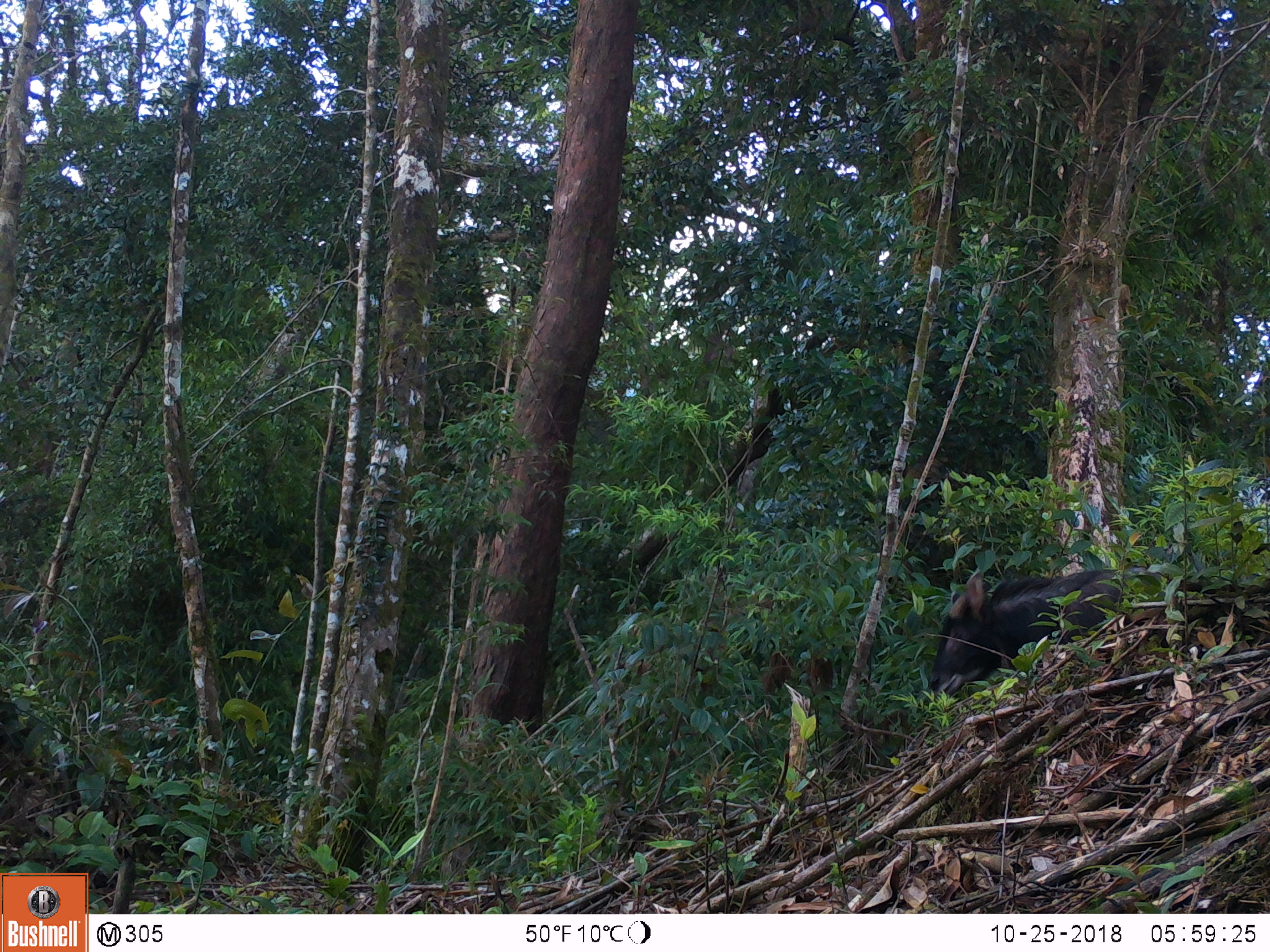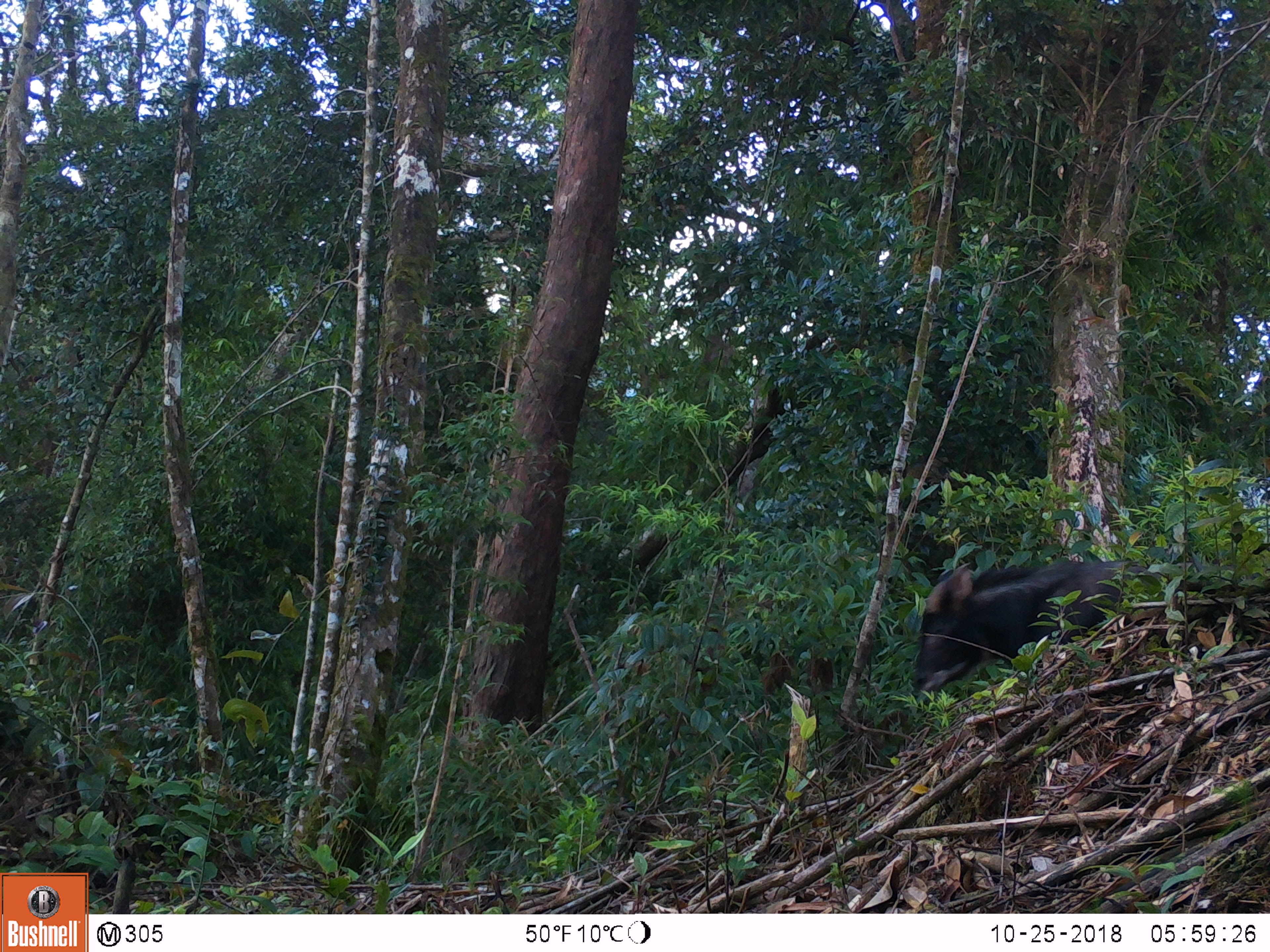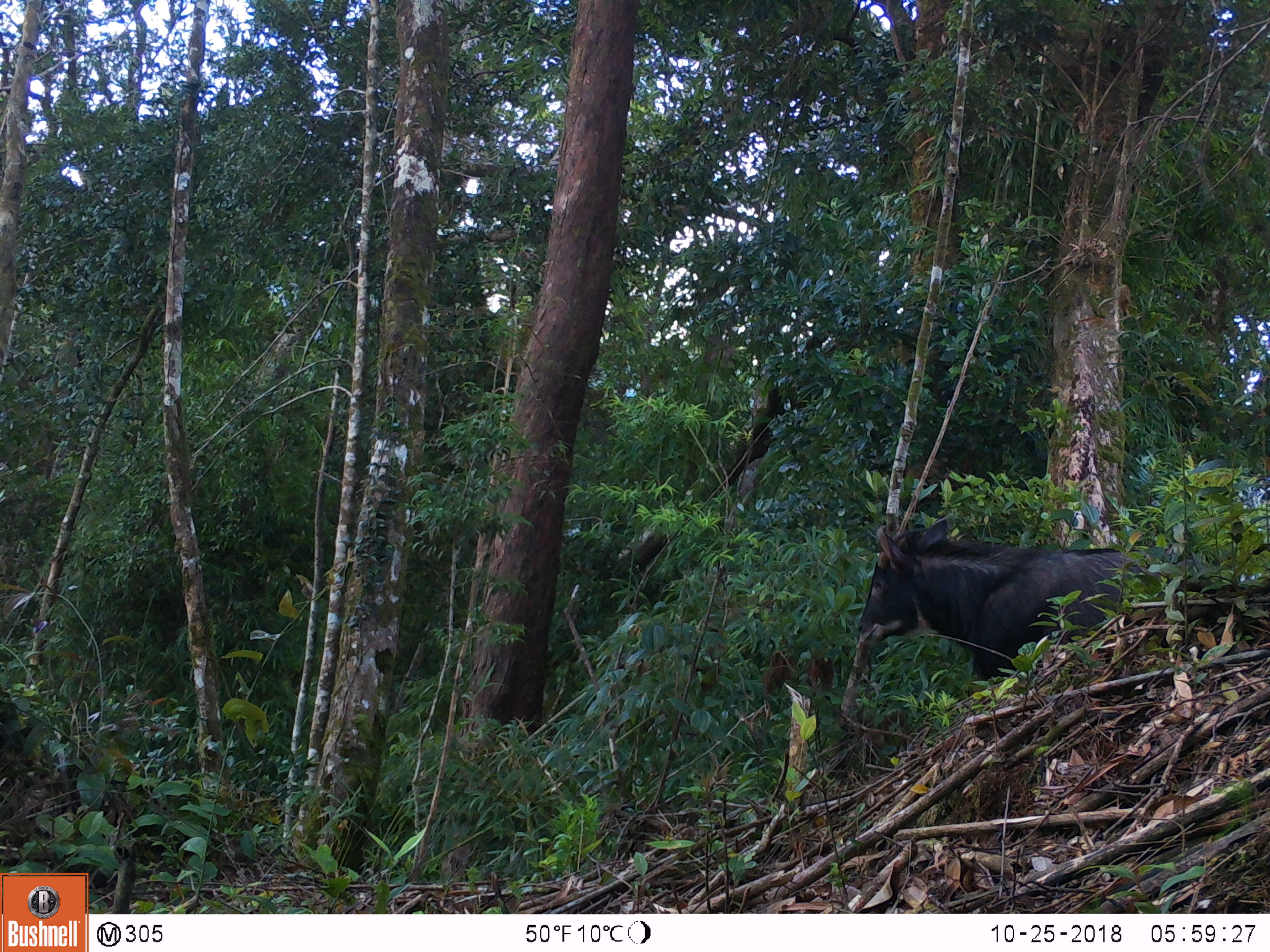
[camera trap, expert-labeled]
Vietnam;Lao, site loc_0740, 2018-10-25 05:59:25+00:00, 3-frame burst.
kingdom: Animalia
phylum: Chordata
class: Mammalia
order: Artiodactyla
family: Bovidae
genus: Capricornis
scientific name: Capricornis sumatraensis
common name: chinese serow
Chinese serow (Capricornis sumatraensis). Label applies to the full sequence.